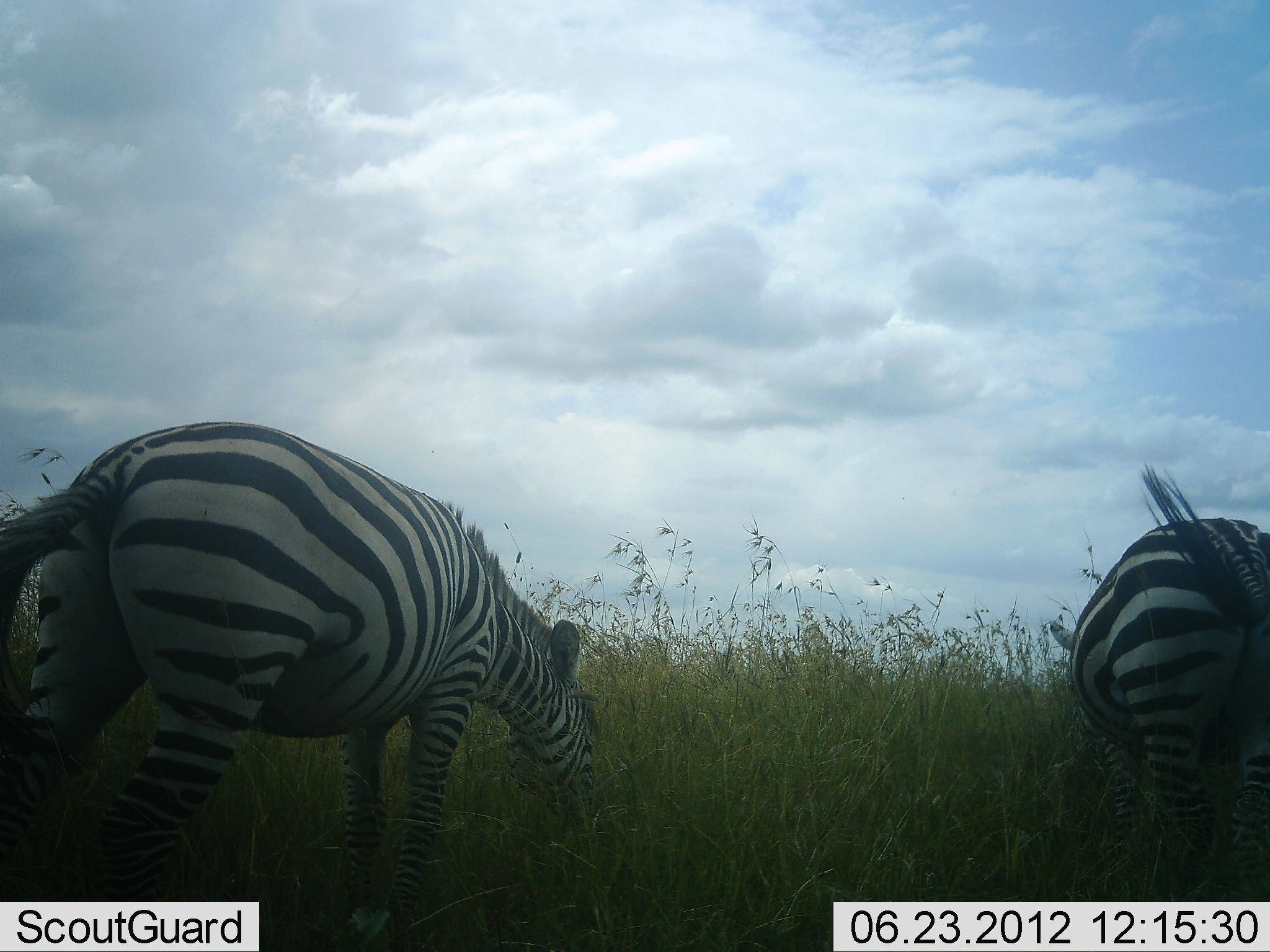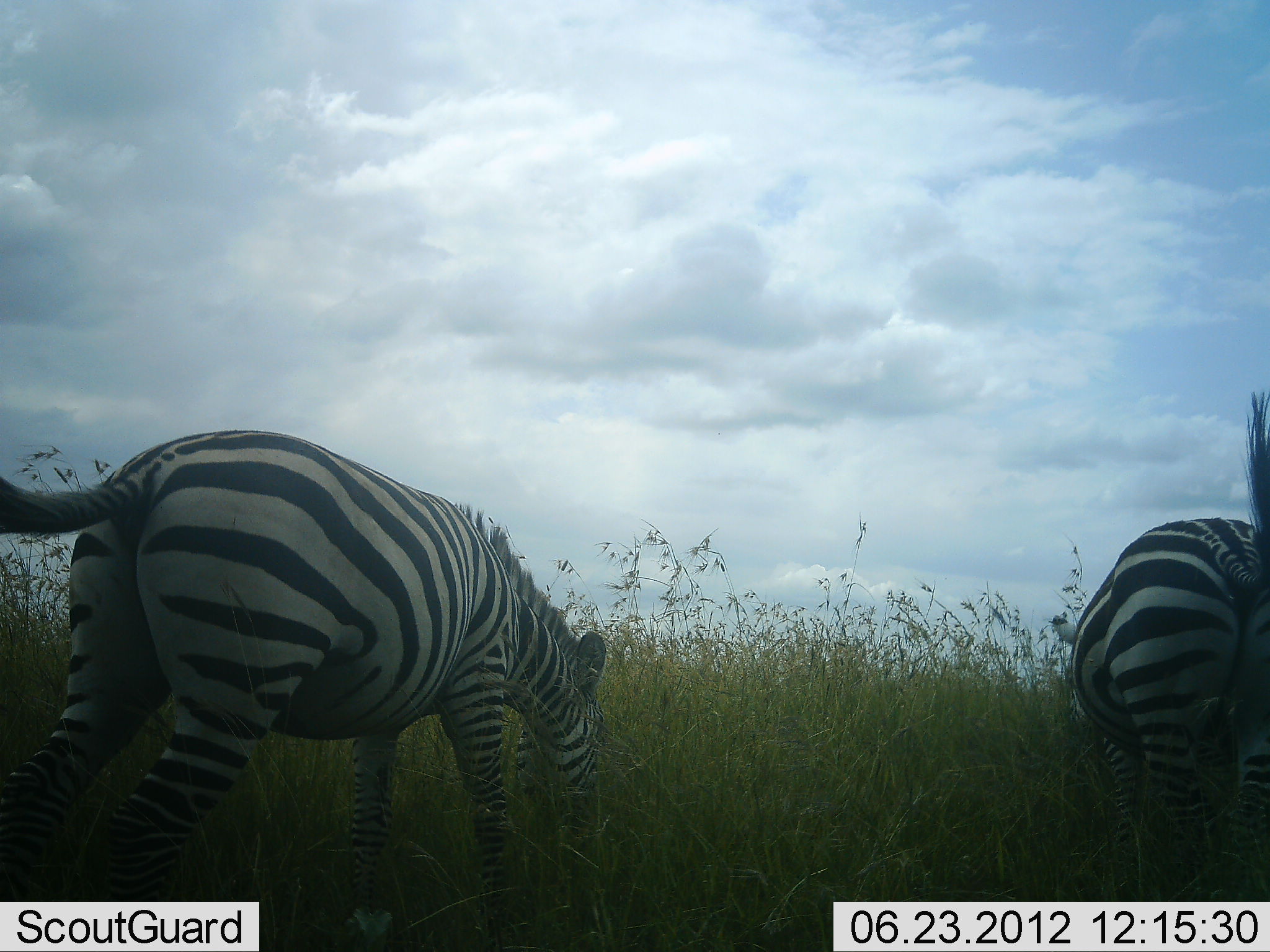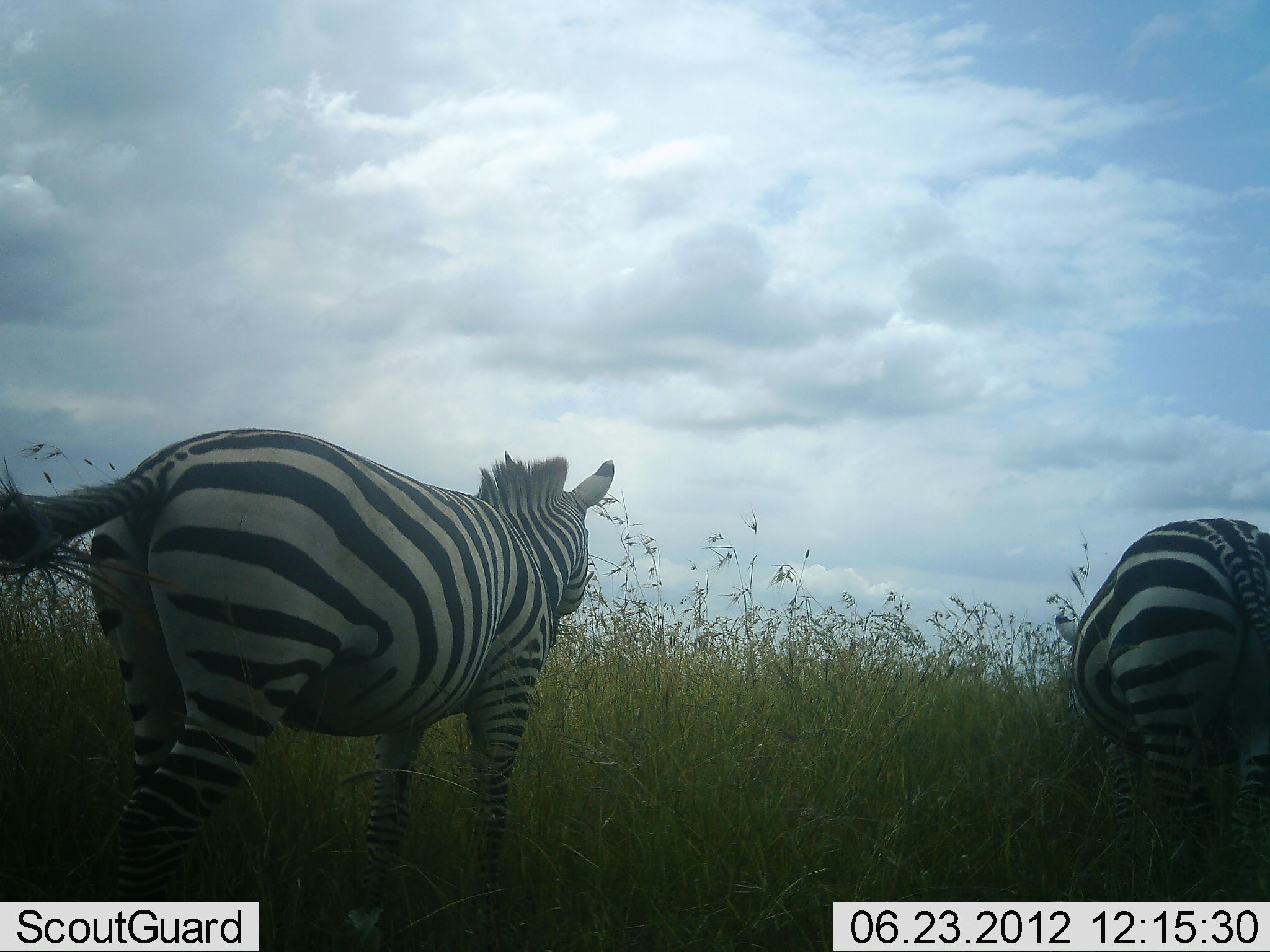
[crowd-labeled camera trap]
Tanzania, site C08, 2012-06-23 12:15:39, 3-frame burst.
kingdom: Animalia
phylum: Chordata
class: Mammalia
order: Perissodactyla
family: Equidae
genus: Equus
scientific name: Equus quagga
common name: plains zebra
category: zebra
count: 2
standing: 9%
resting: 0%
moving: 18%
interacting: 0%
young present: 0%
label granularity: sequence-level